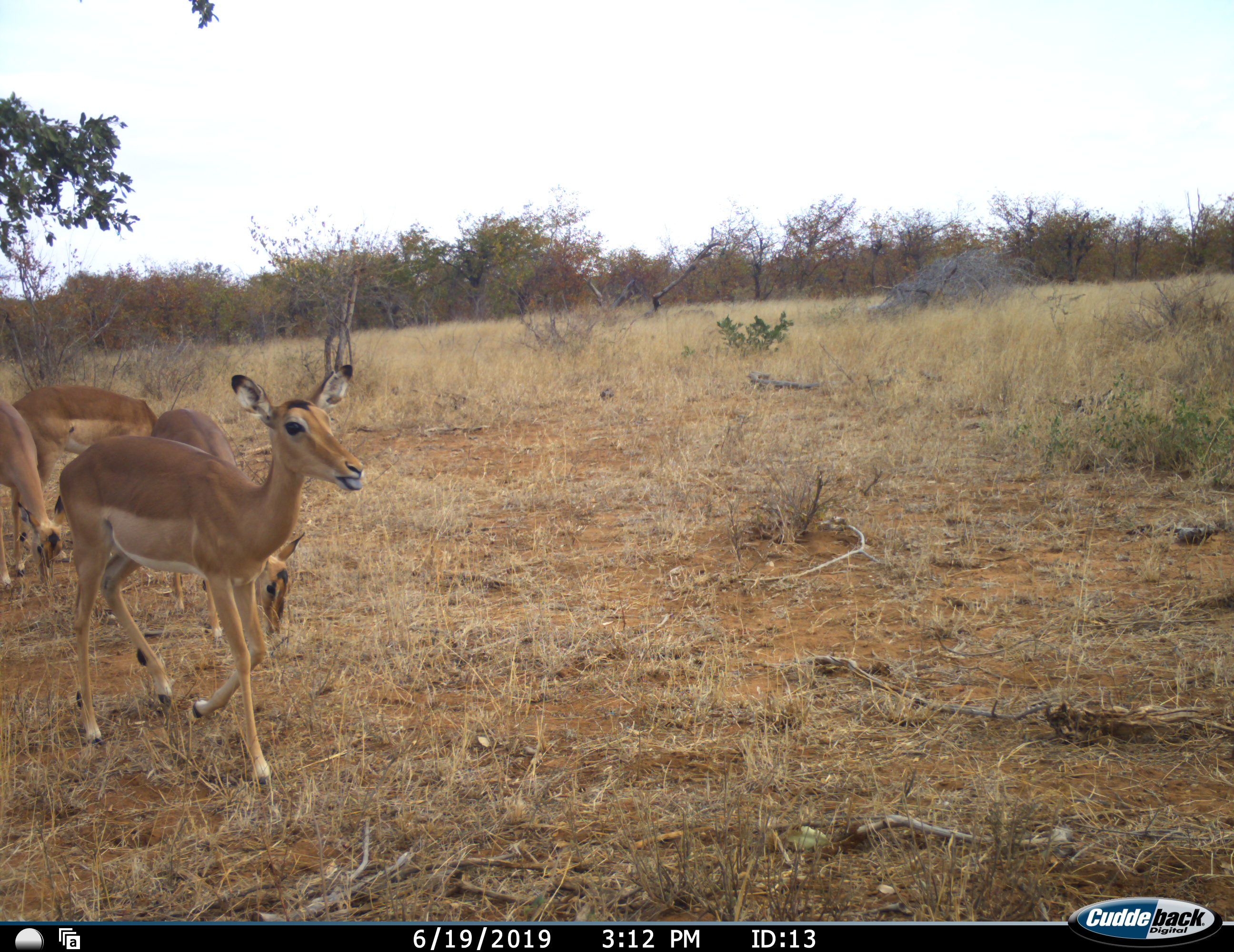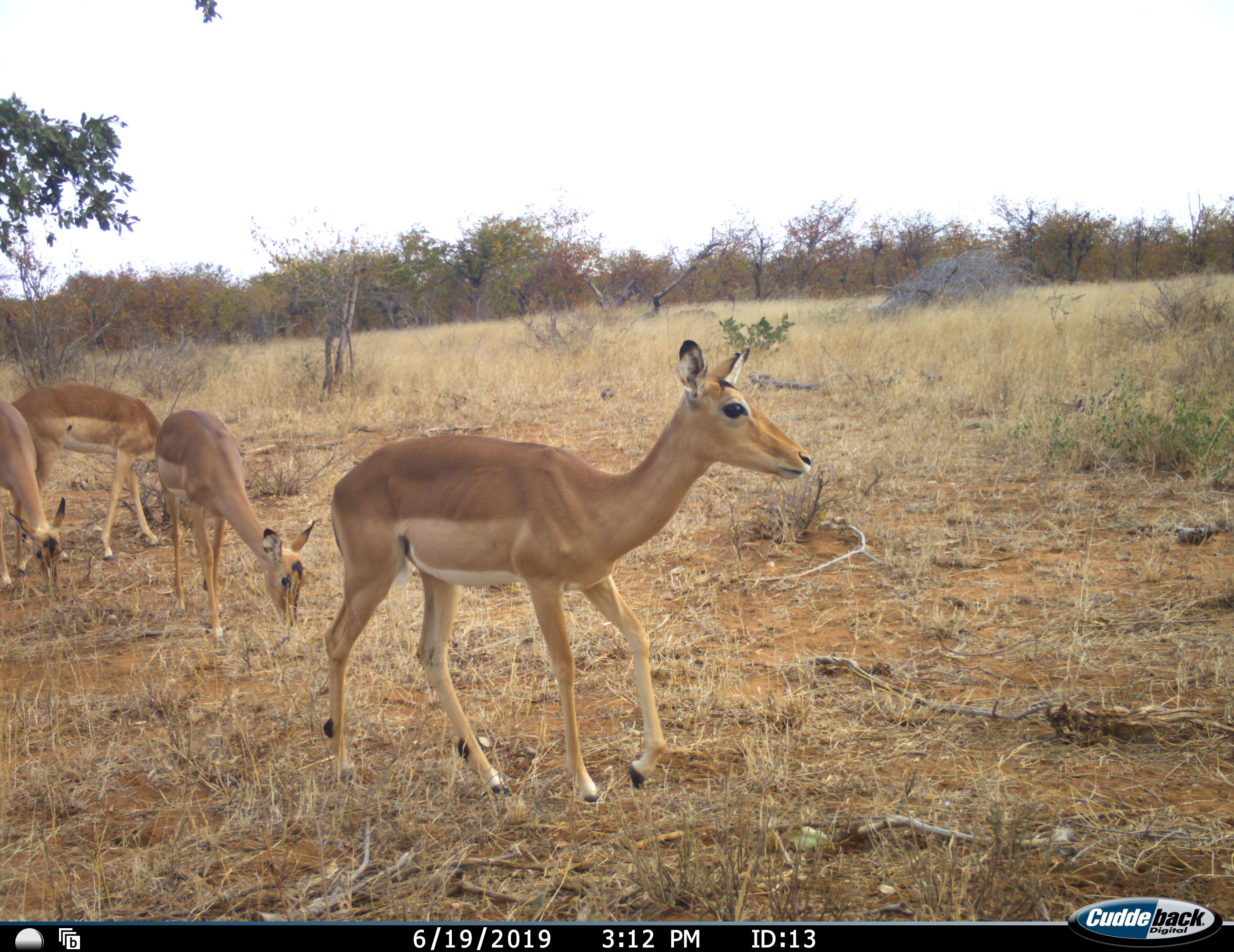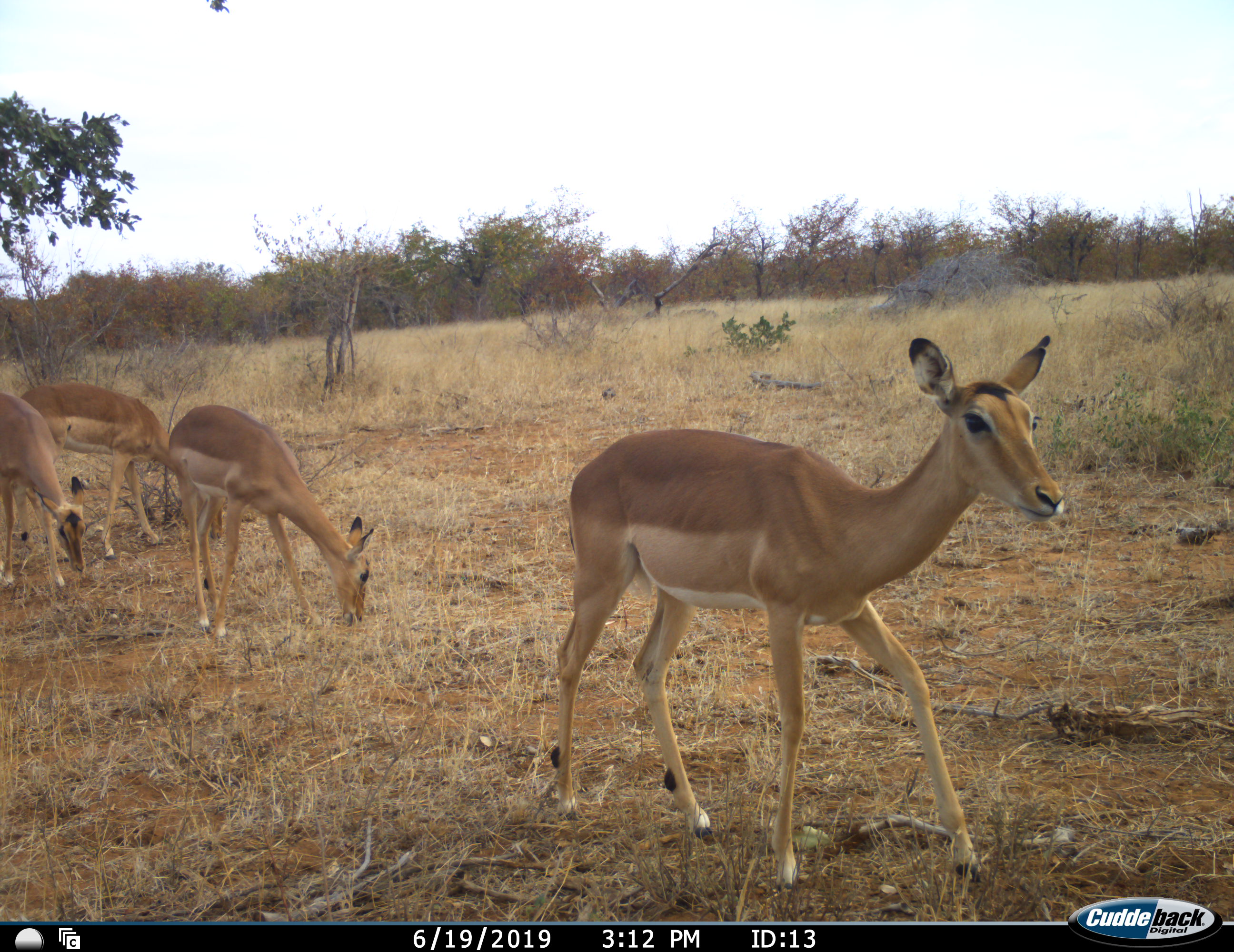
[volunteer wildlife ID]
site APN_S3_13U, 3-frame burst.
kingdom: Animalia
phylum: Chordata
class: Mammalia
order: Artiodactyla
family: Bovidae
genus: Aepyceros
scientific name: Aepyceros melampus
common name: impala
Impala (Aepyceros melampus), count 4. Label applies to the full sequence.